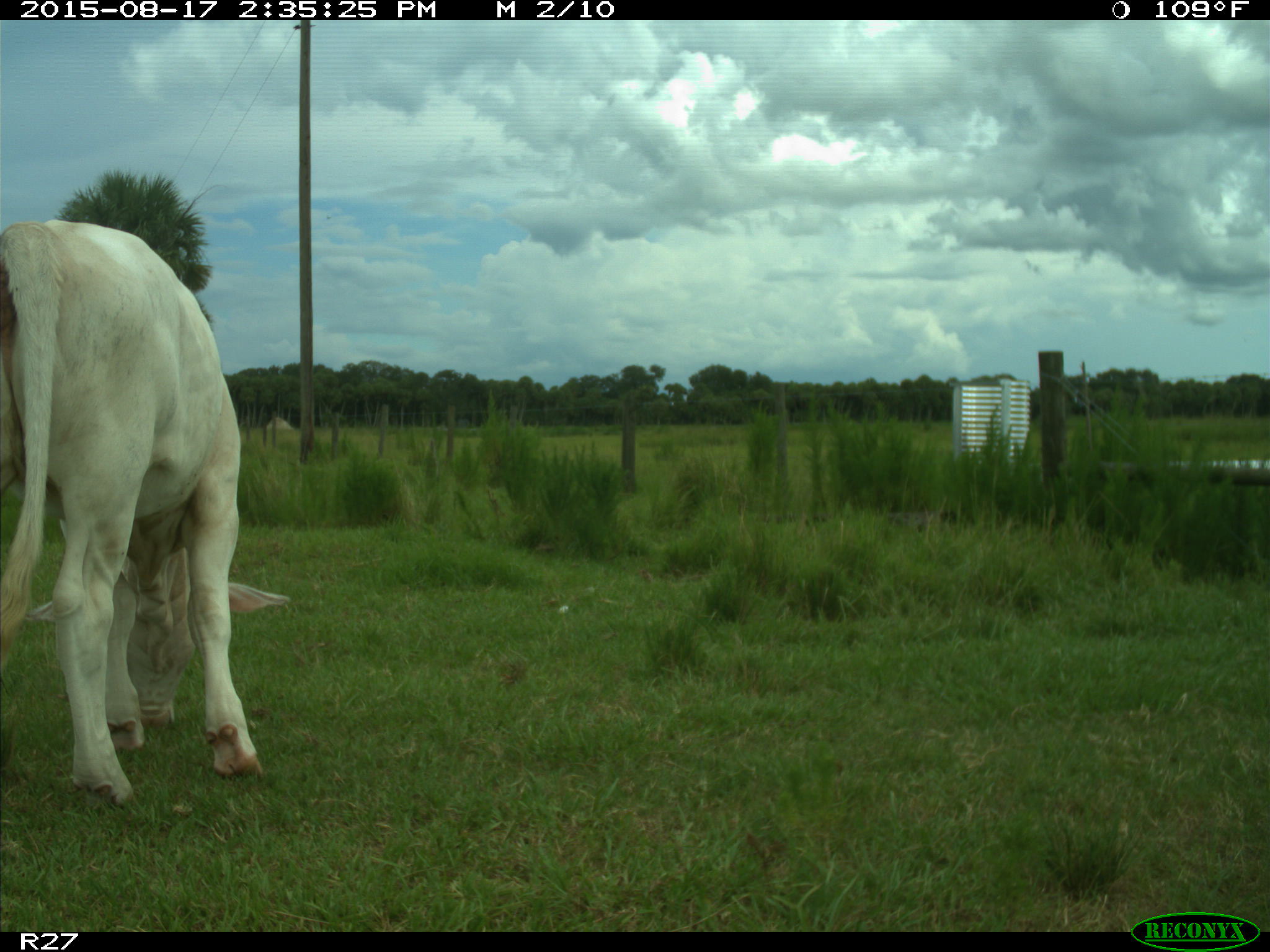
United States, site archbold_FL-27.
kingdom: Animalia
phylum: Chordata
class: Mammalia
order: Artiodactyla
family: Bovidae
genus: Bos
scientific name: Bos taurus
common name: domestic cow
Bos taurus (domestic cow).